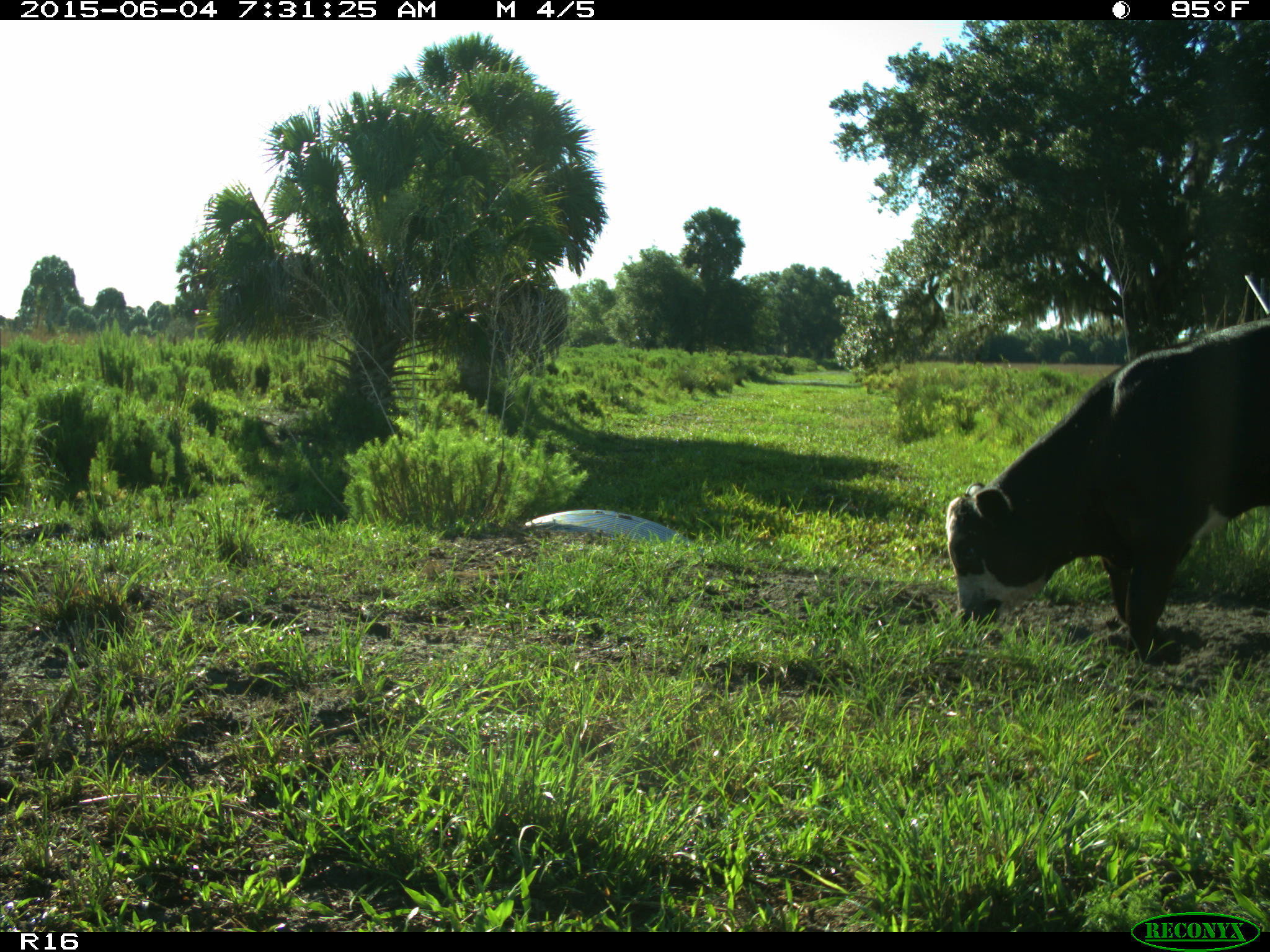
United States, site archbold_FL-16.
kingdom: Animalia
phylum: Chordata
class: Mammalia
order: Artiodactyla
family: Bovidae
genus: Bos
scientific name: Bos taurus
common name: domestic cow